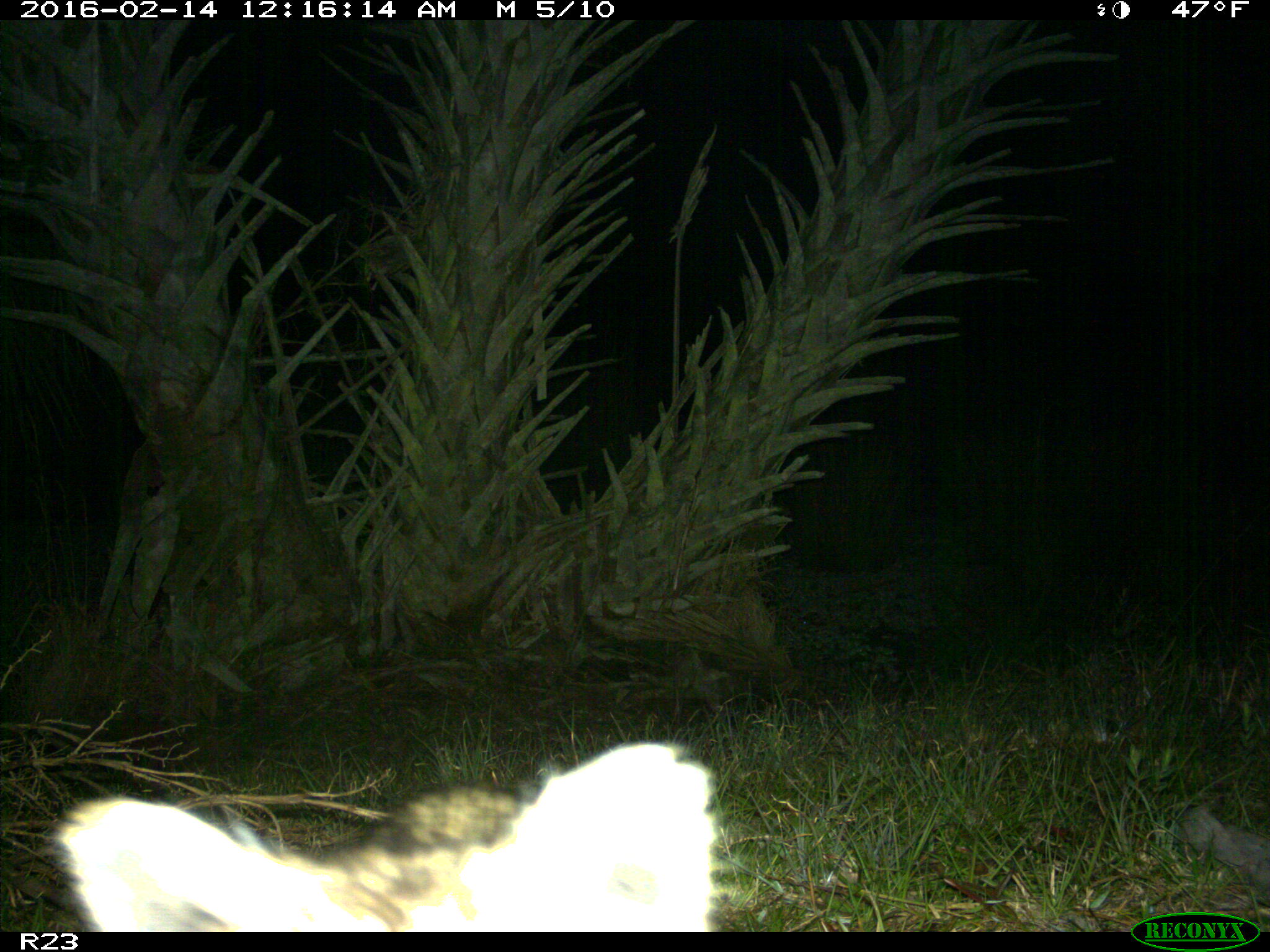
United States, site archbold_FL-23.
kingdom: Animalia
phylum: Chordata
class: Mammalia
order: Carnivora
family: Procyonidae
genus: Procyon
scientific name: Procyon lotor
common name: common raccoon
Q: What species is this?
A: Procyon lotor (common raccoon).